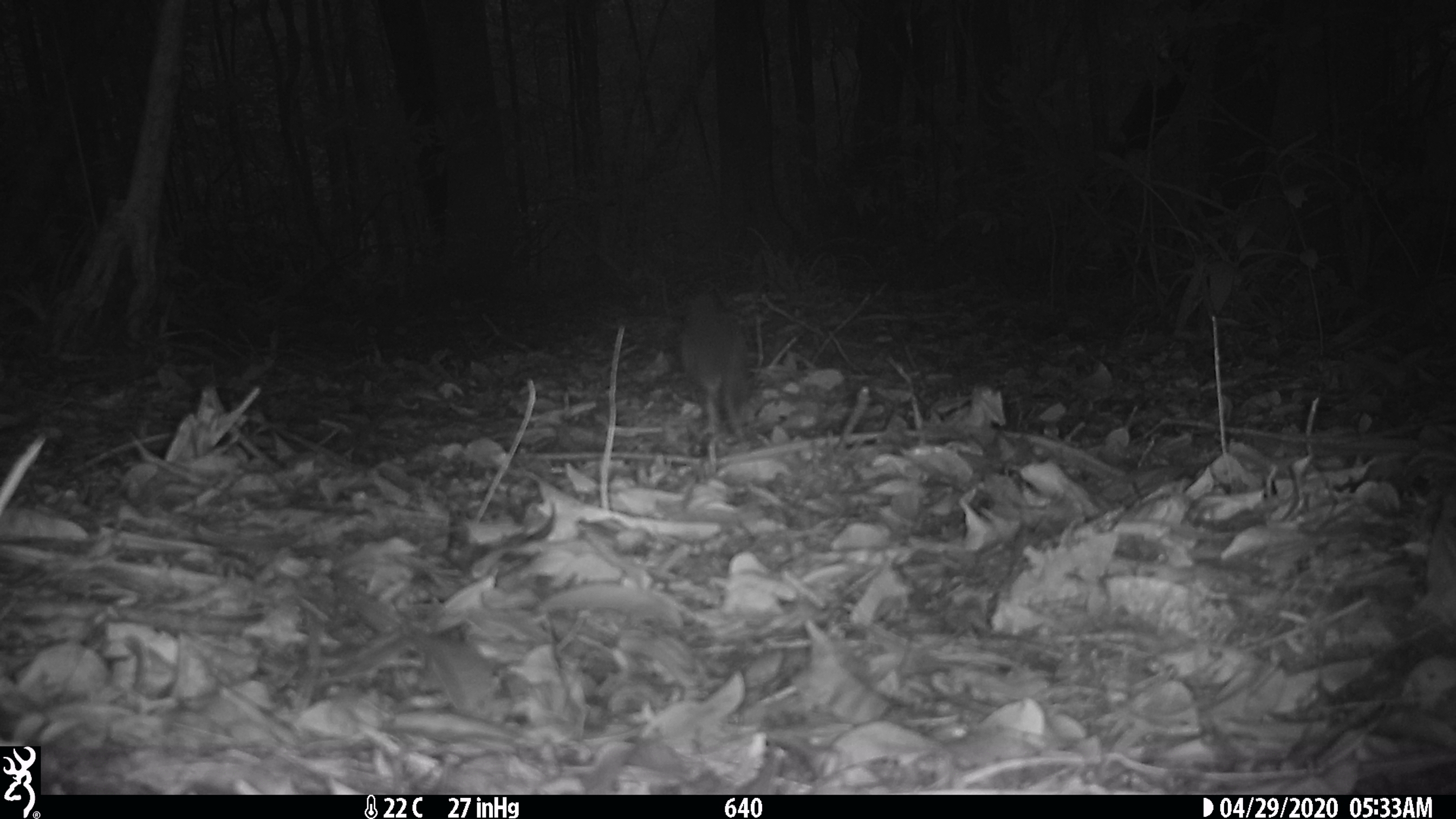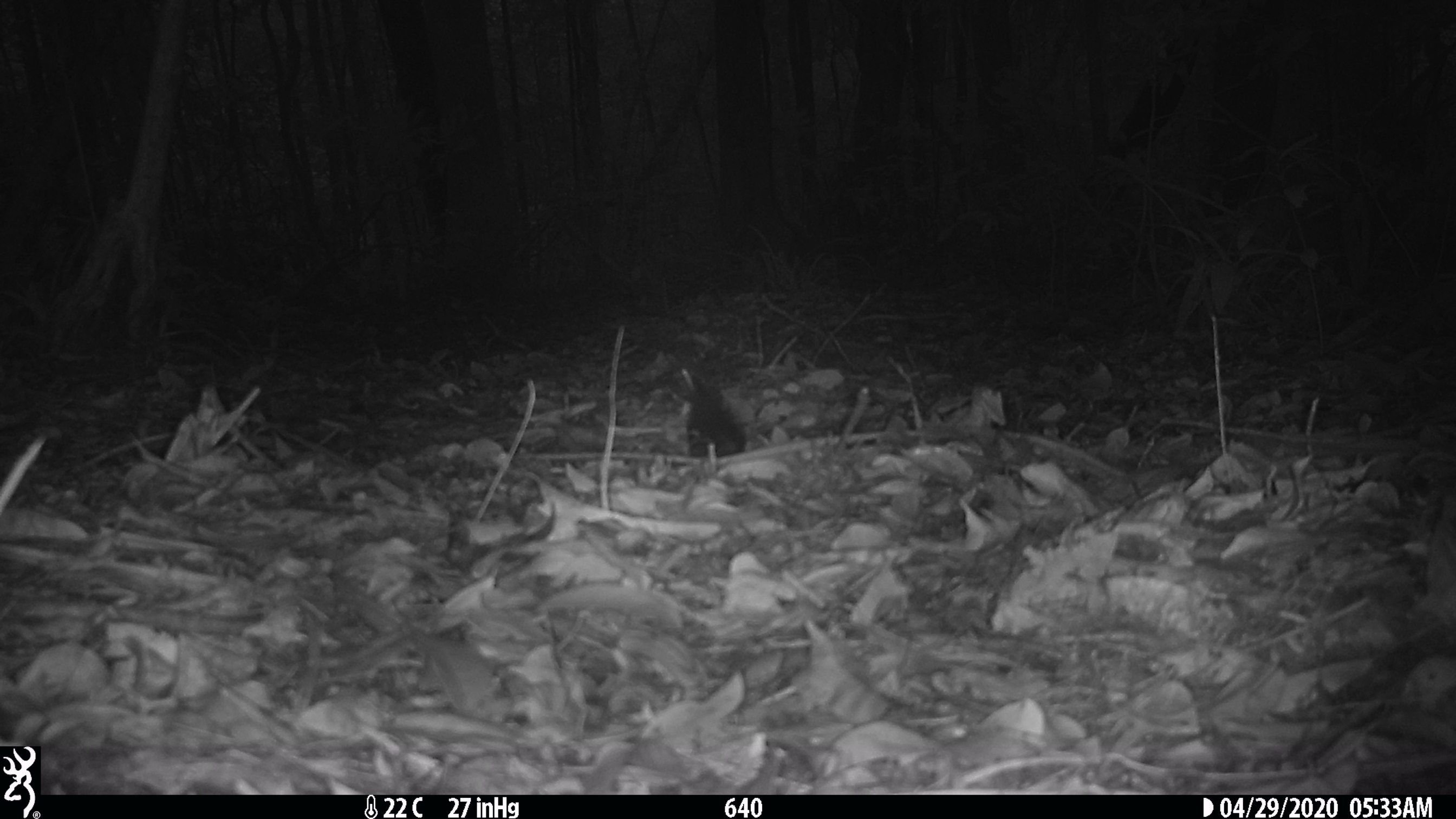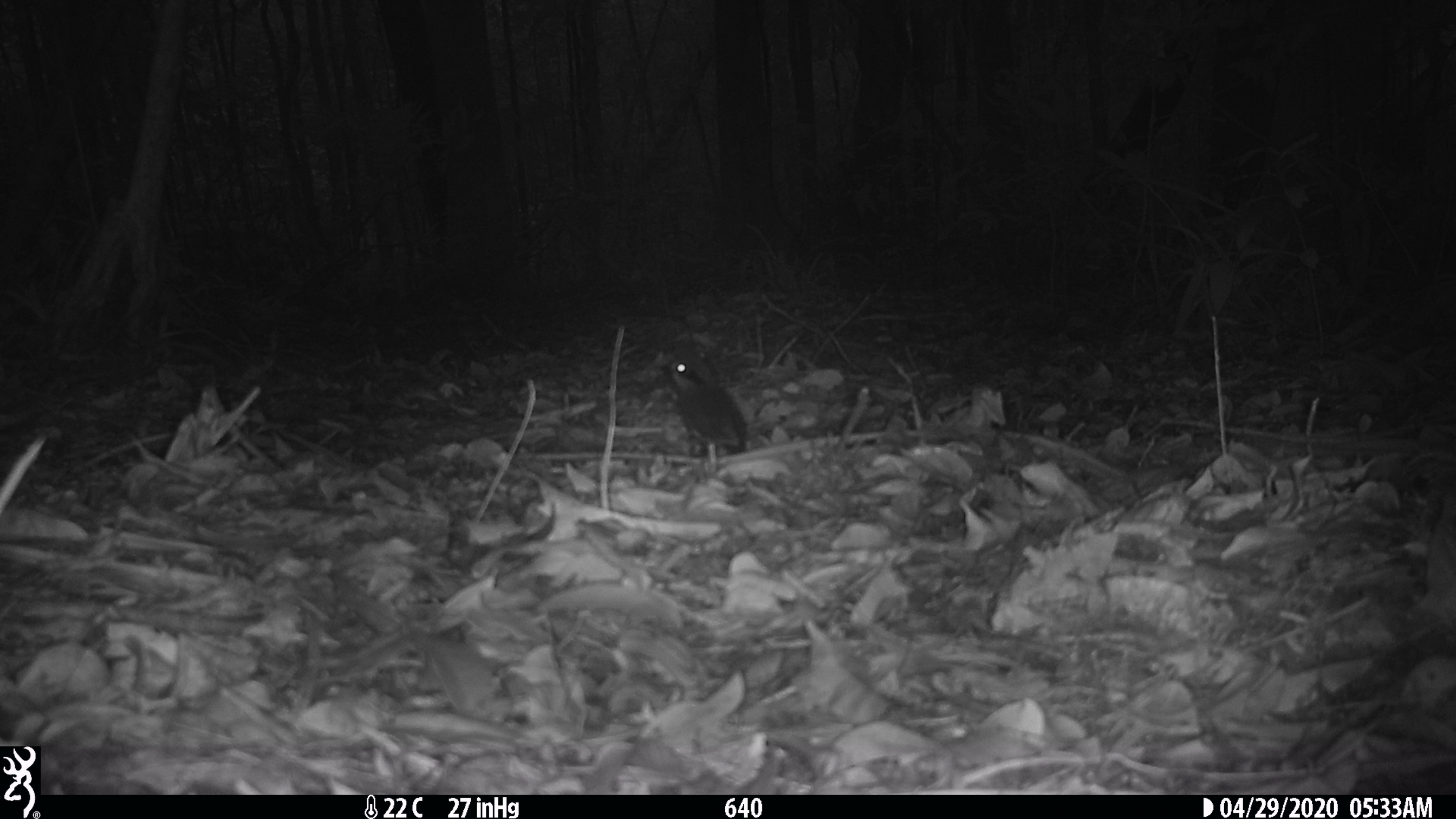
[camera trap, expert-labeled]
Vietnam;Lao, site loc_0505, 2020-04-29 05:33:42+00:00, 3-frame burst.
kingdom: Animalia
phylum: Chordata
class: Aves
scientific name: Aves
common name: bird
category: unidentified bird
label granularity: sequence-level